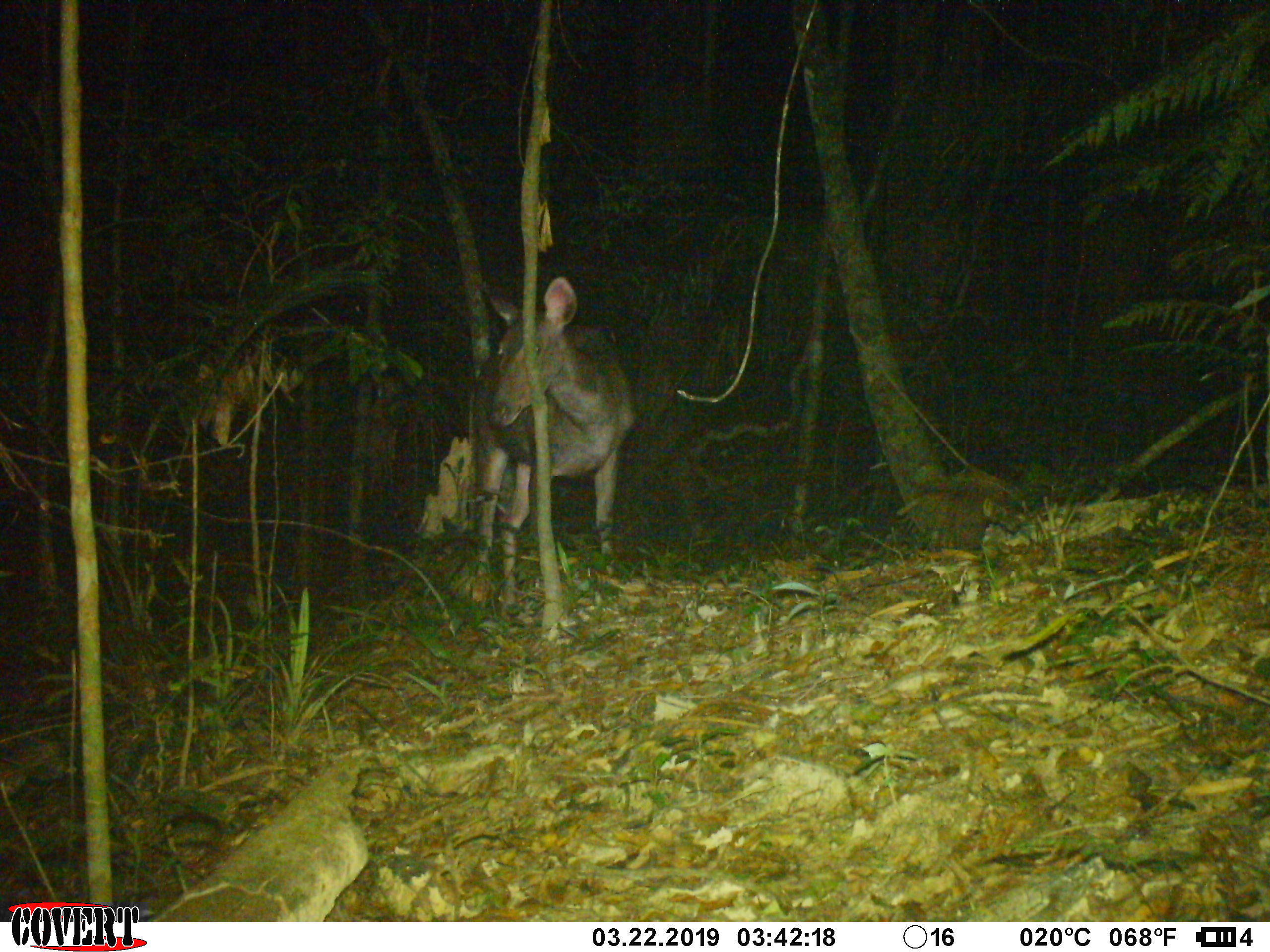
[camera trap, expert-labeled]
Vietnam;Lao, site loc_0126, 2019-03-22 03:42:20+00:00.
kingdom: Animalia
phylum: Chordata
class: Mammalia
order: Artiodactyla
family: Cervidae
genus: Rusa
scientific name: Rusa unicolor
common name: sambar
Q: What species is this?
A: Sambar (Rusa unicolor).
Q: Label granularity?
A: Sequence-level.